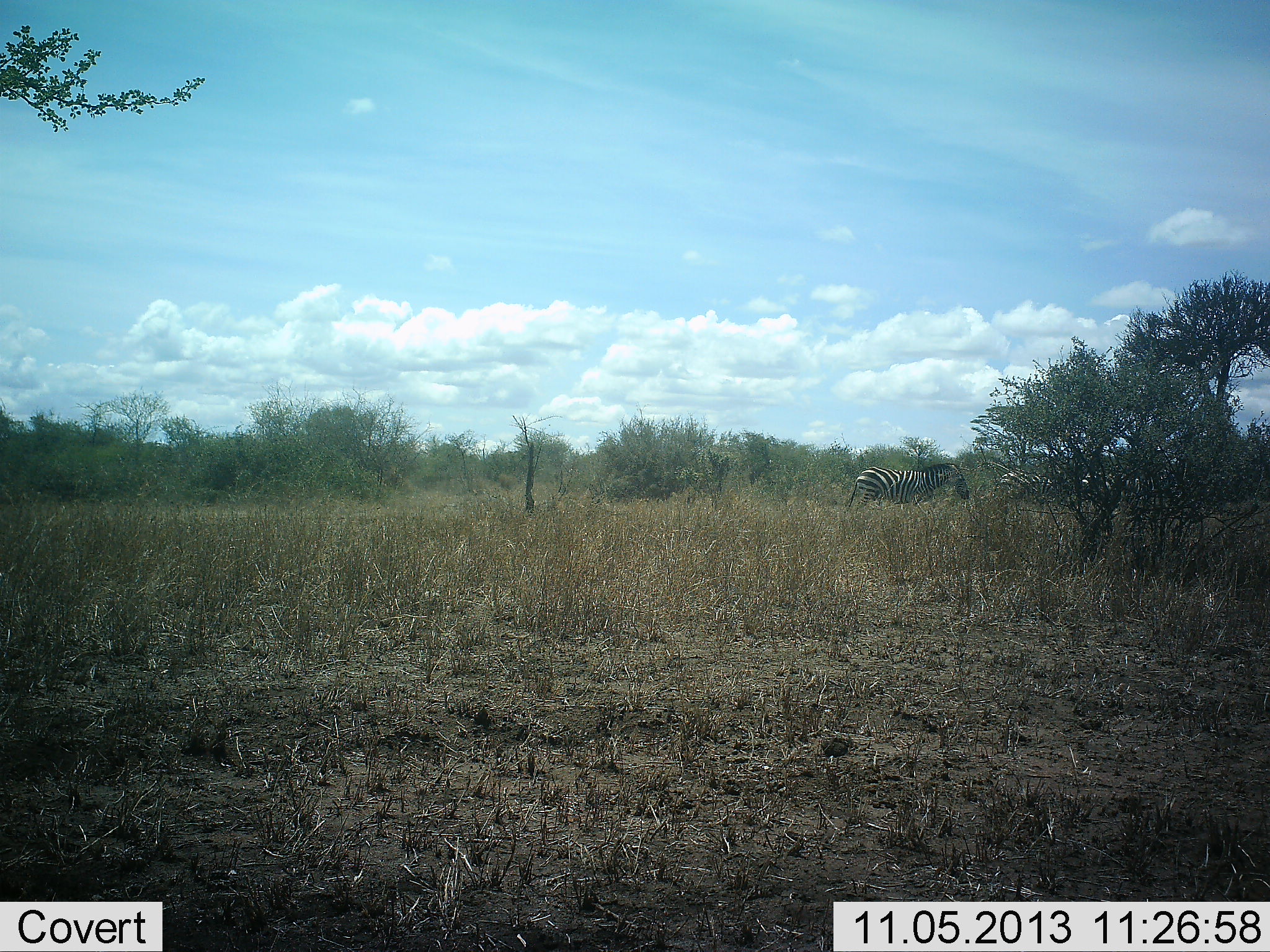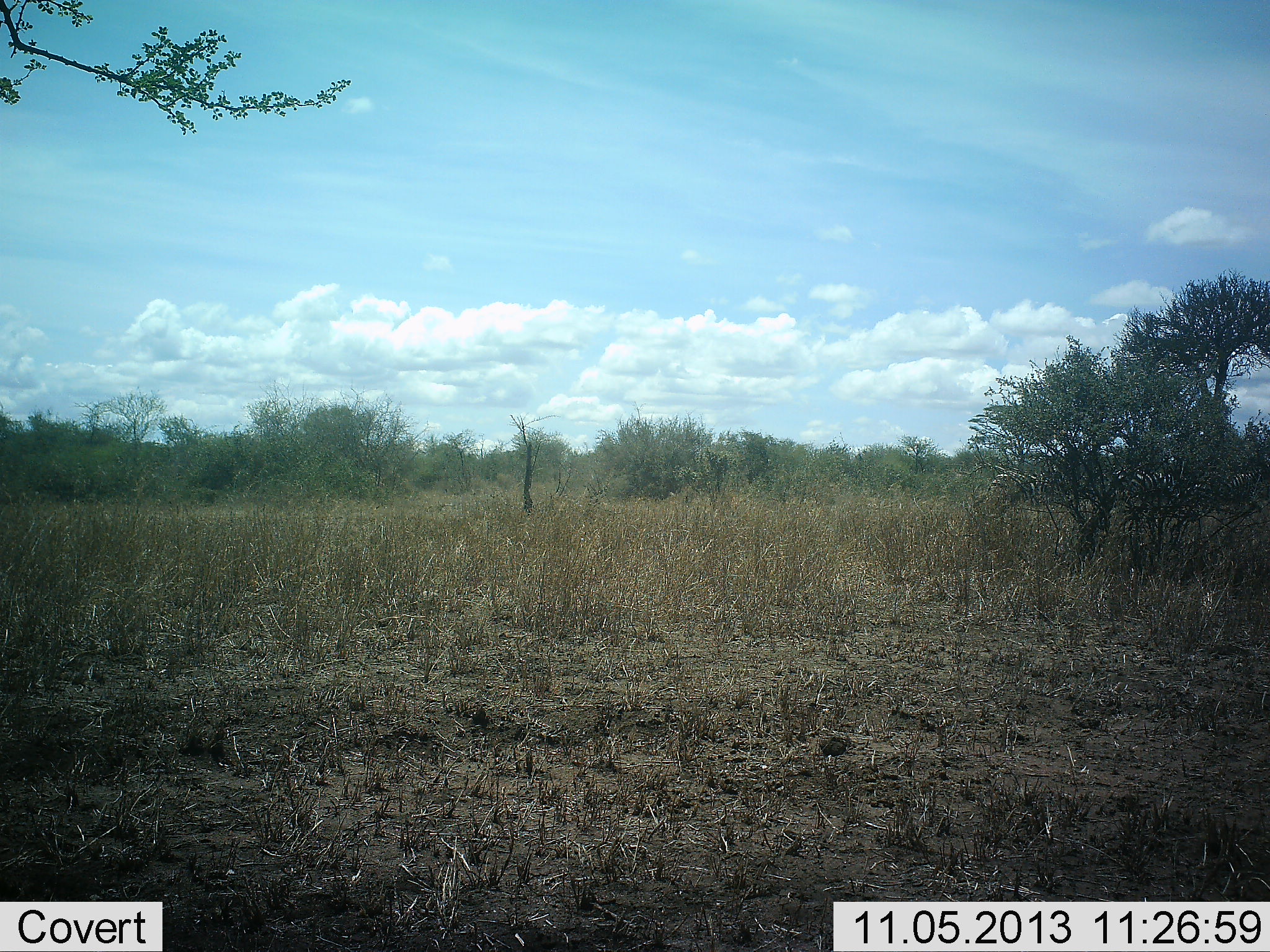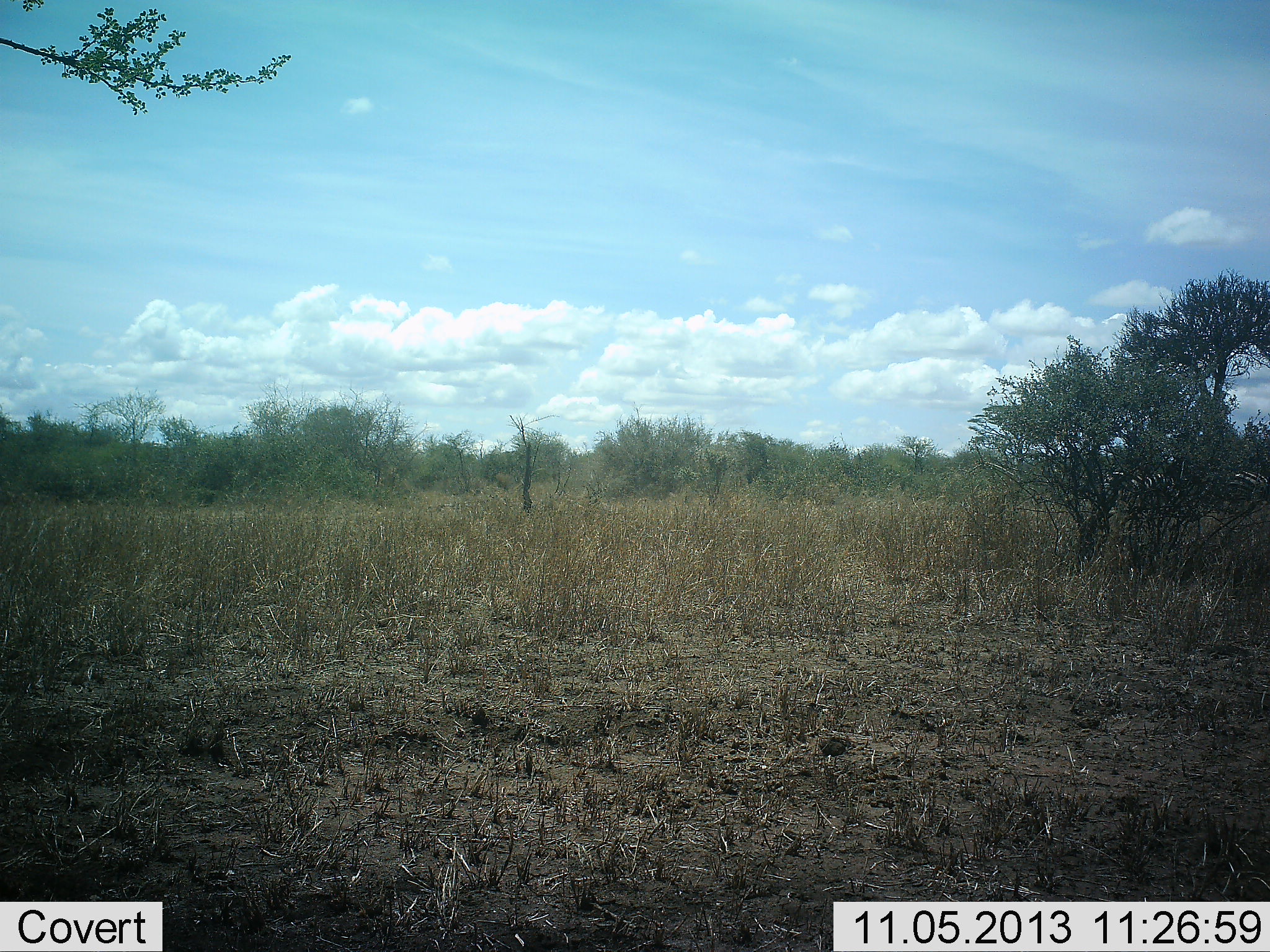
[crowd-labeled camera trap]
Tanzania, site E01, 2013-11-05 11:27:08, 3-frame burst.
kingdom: Animalia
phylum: Chordata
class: Mammalia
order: Perissodactyla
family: Equidae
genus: Equus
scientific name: Equus quagga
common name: plains zebra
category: zebra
Zebra (plains zebra) (Equus quagga), count 3. Behavior (volunteer vote fractions): standing 0%, resting 0%, moving 100%, interacting 0%. Young present (vote fraction): 0%. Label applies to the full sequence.